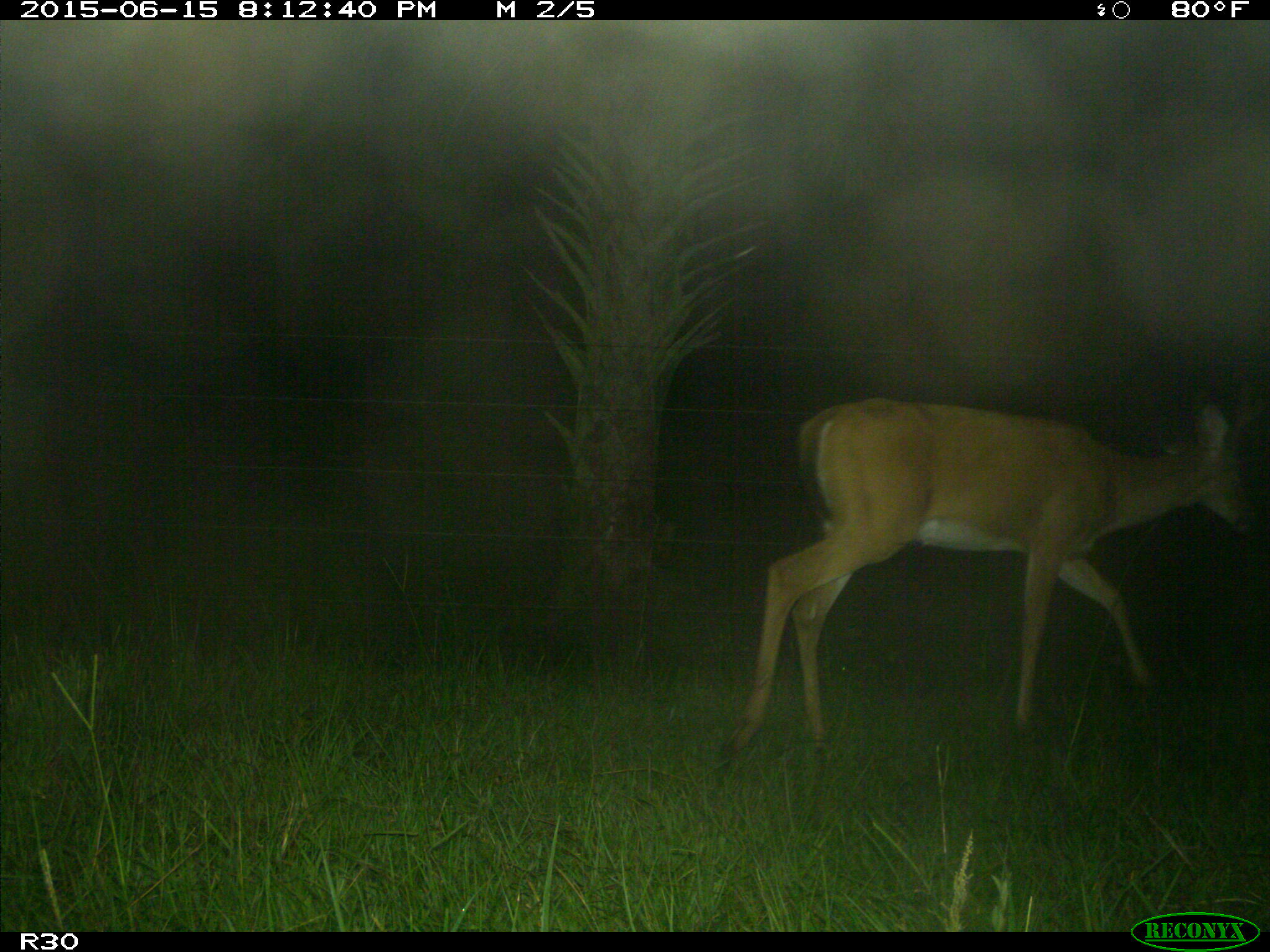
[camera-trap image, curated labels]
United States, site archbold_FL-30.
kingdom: Animalia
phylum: Chordata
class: Mammalia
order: Artiodactyla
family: Cervidae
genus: Odocoileus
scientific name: Odocoileus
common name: deer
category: unidentified deer